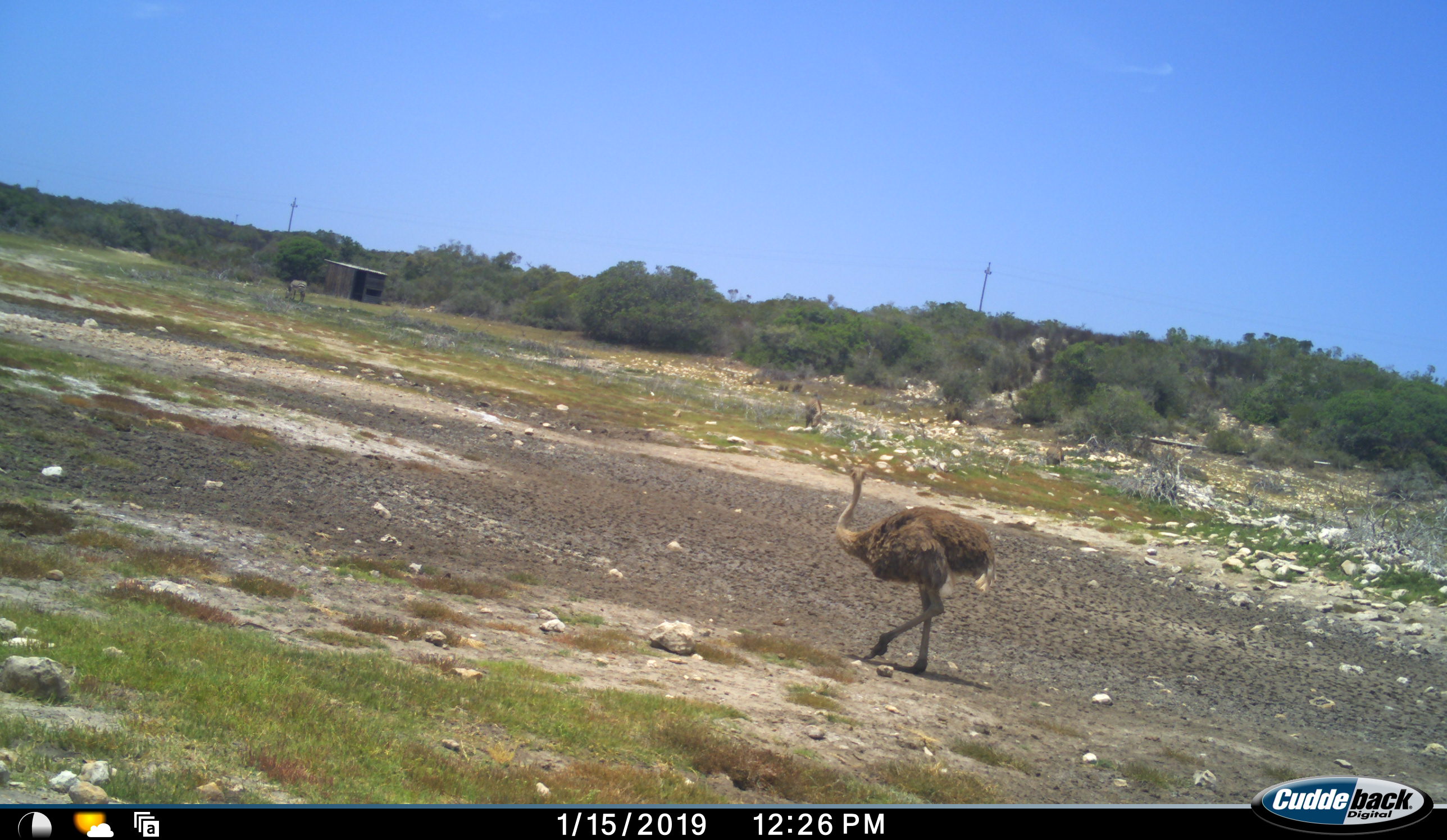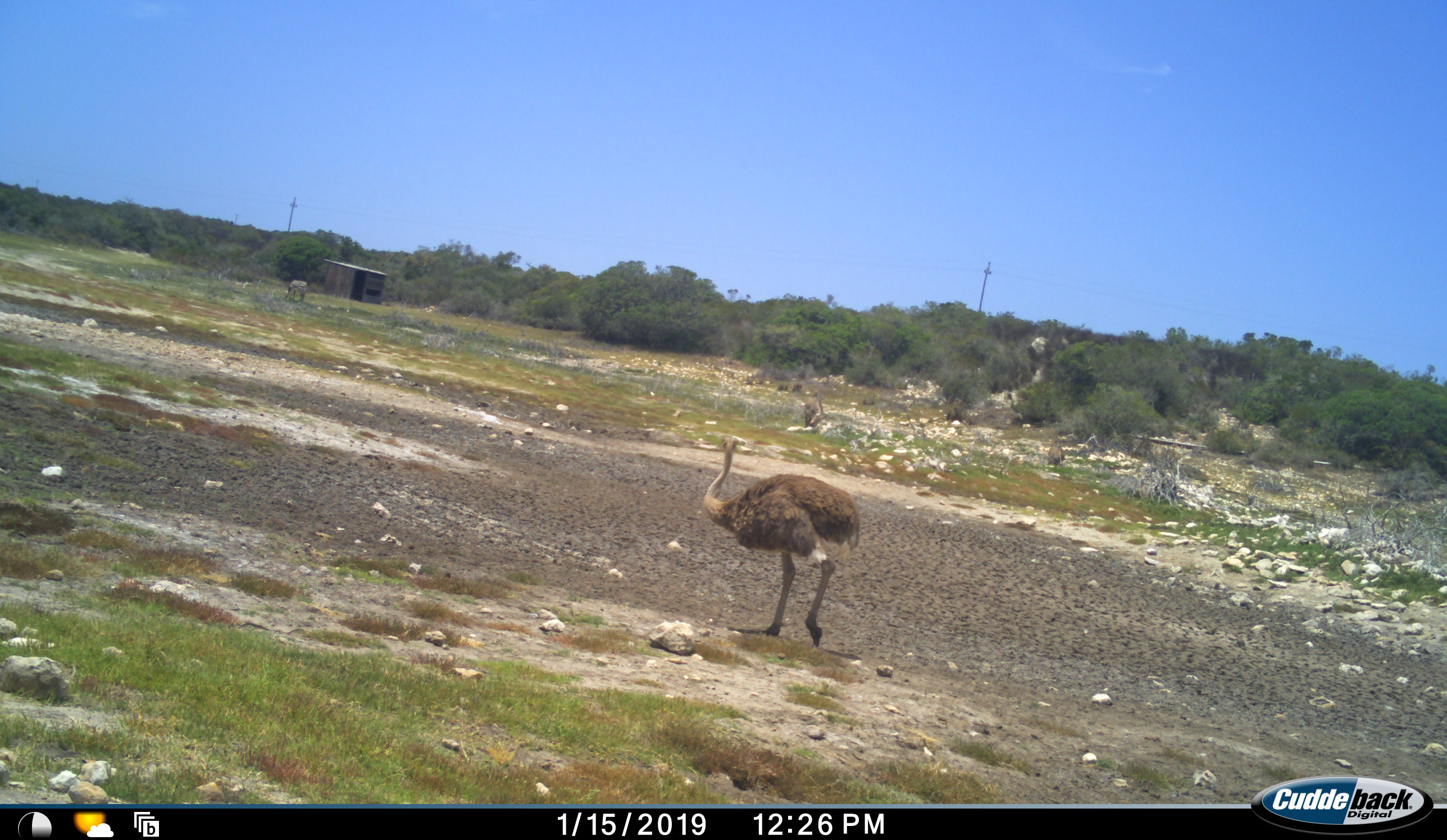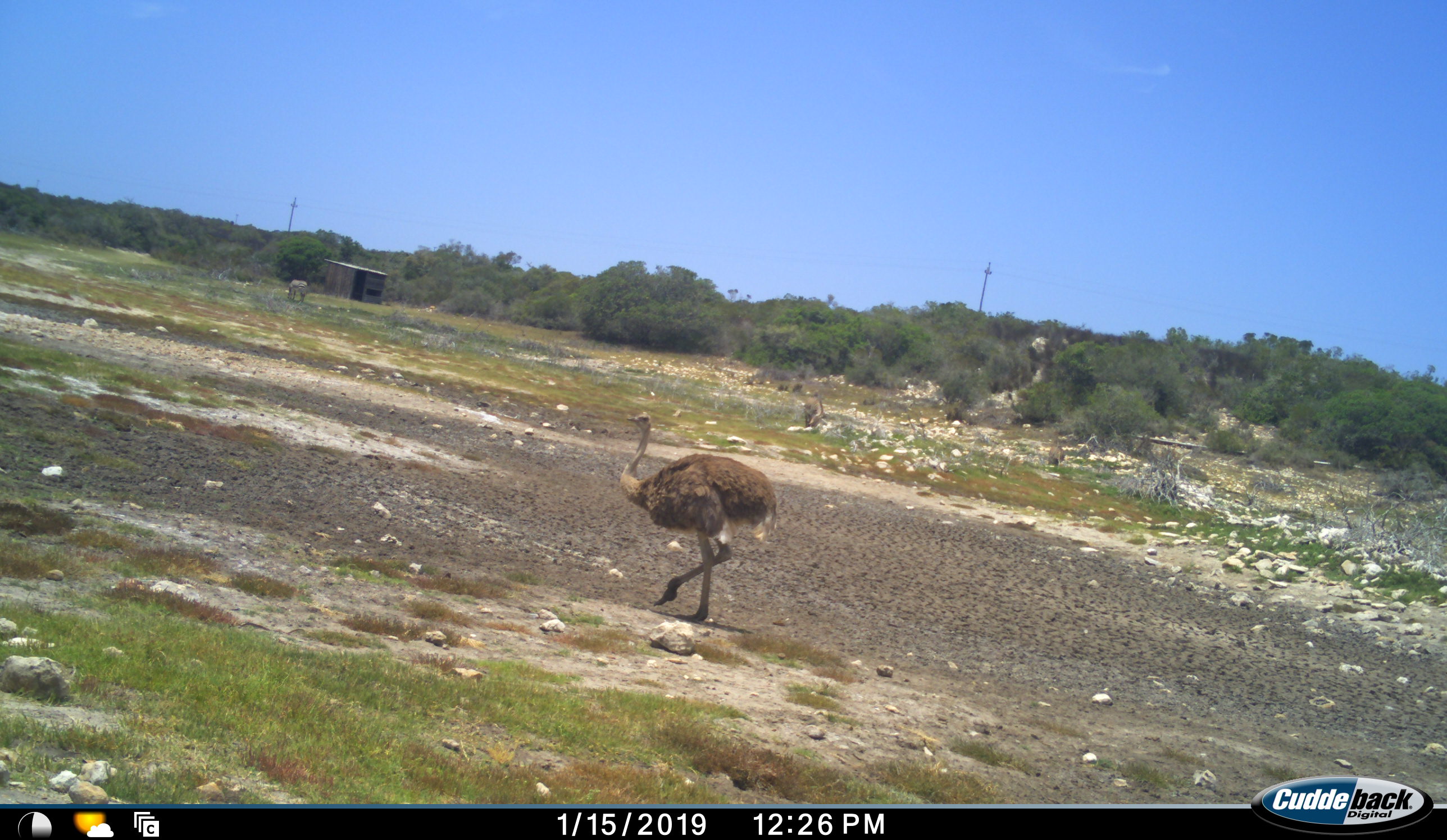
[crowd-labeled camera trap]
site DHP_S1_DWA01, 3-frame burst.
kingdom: Animalia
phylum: Chordata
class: Aves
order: Struthioniformes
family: Struthionidae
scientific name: Struthionidae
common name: ostrich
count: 1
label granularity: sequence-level